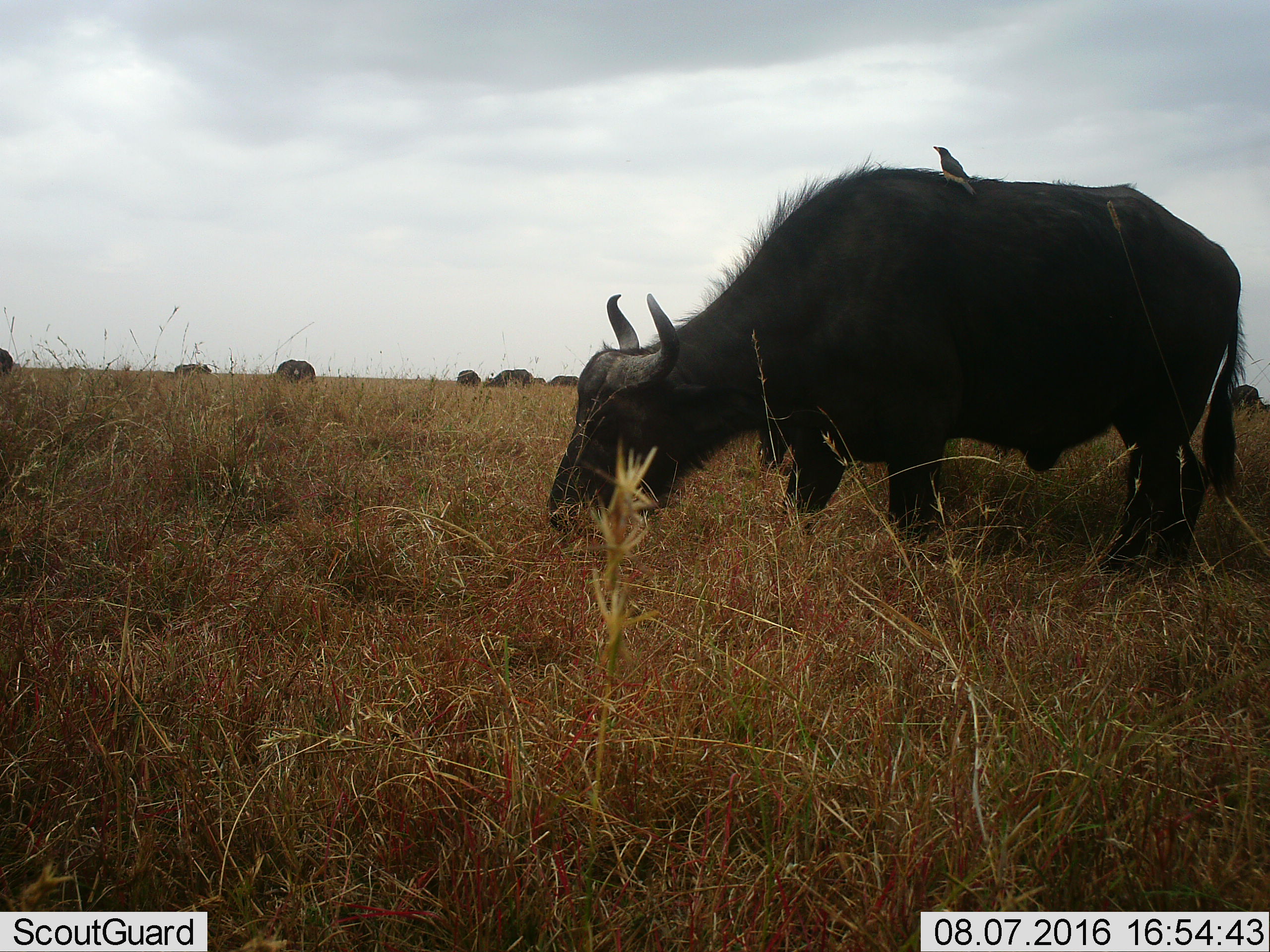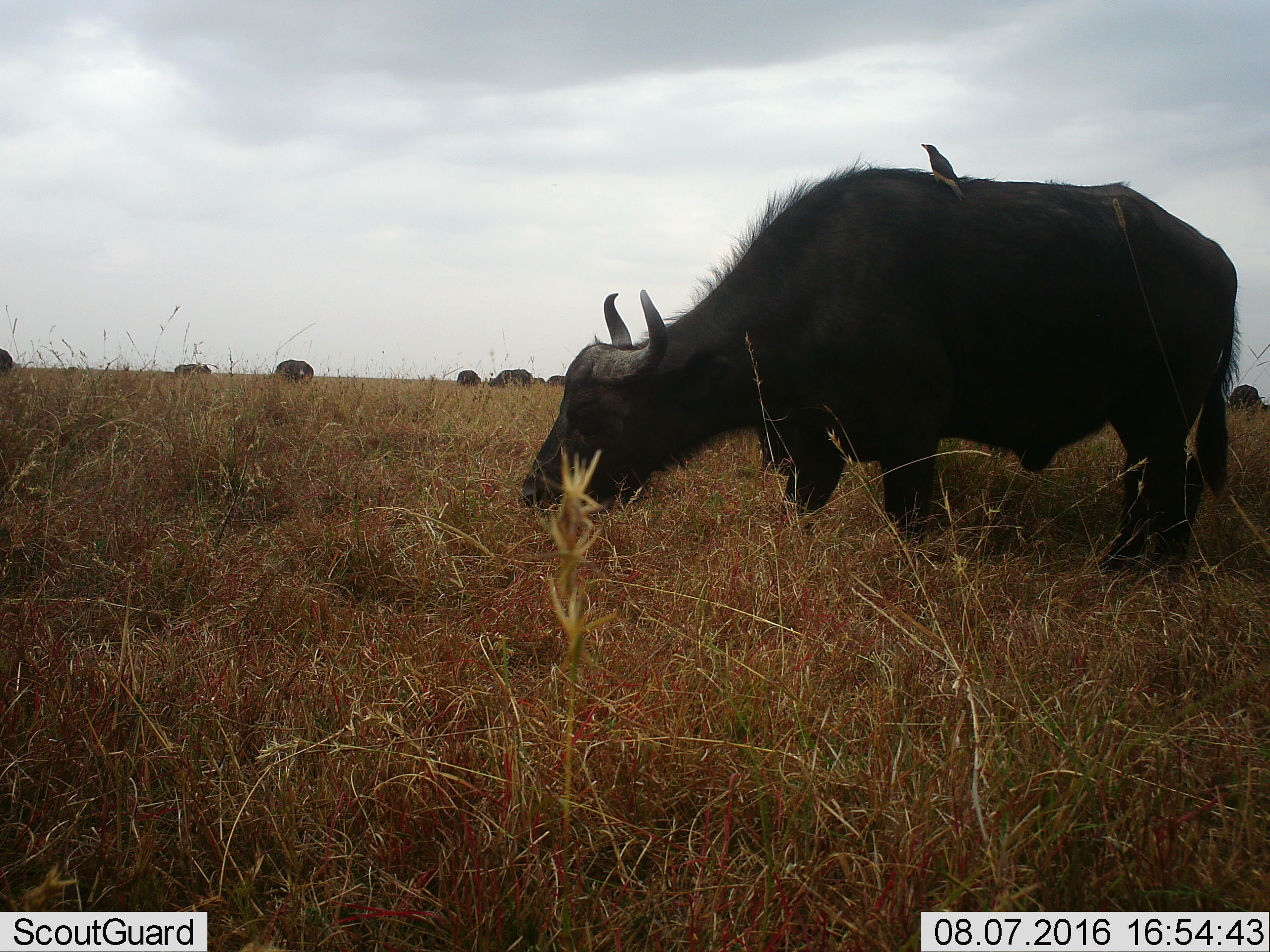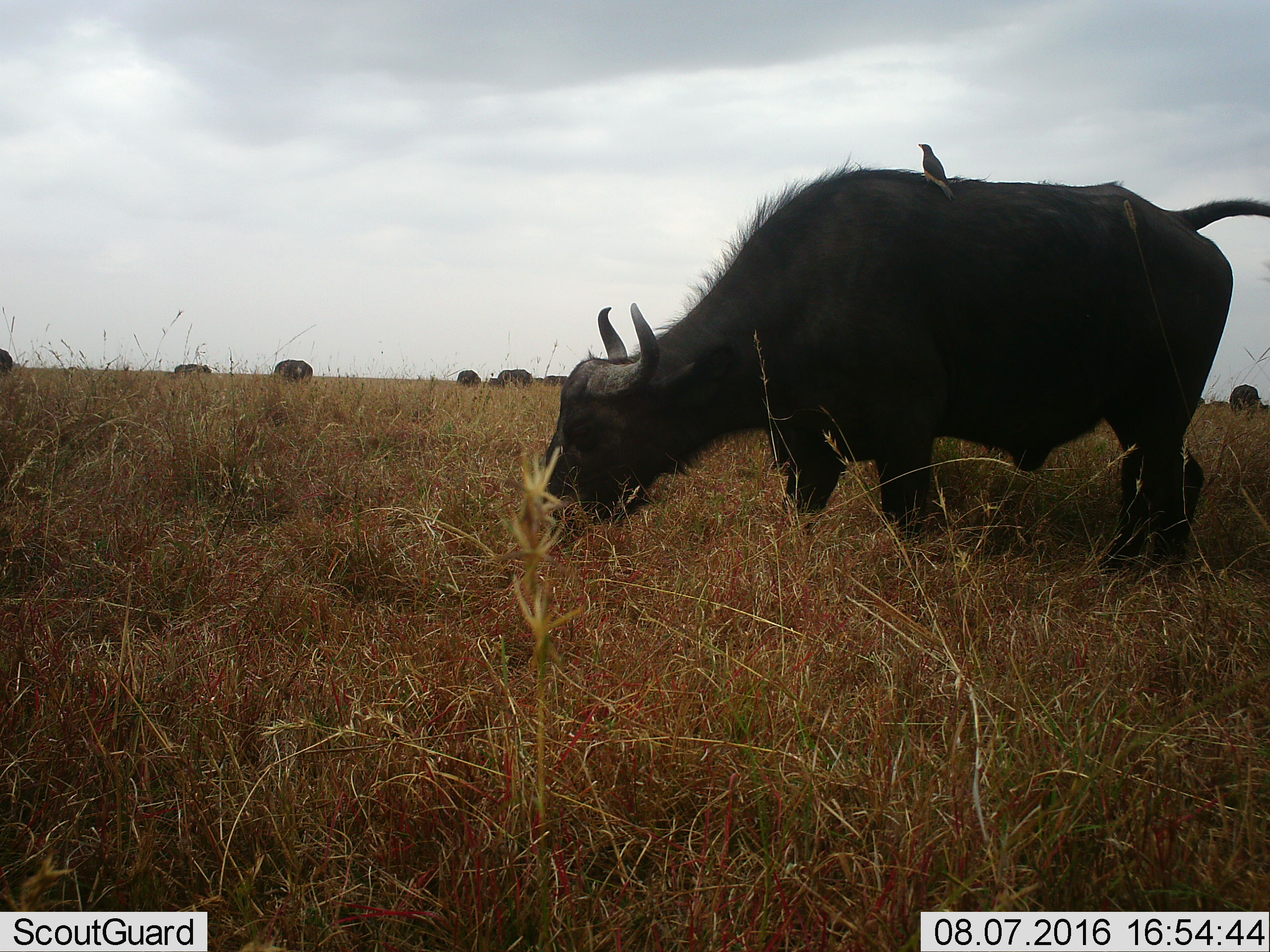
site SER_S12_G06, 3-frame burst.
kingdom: Animalia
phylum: Chordata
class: Aves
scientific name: Aves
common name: bird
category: birdother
Birdother (bird) (Aves), count 1. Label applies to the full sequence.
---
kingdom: Animalia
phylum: Chordata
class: Mammalia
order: Artiodactyla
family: Bovidae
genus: Syncerus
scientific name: Syncerus caffer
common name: african buffalo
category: buffalo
Buffalo (african buffalo) (Syncerus caffer), count 10. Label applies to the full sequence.